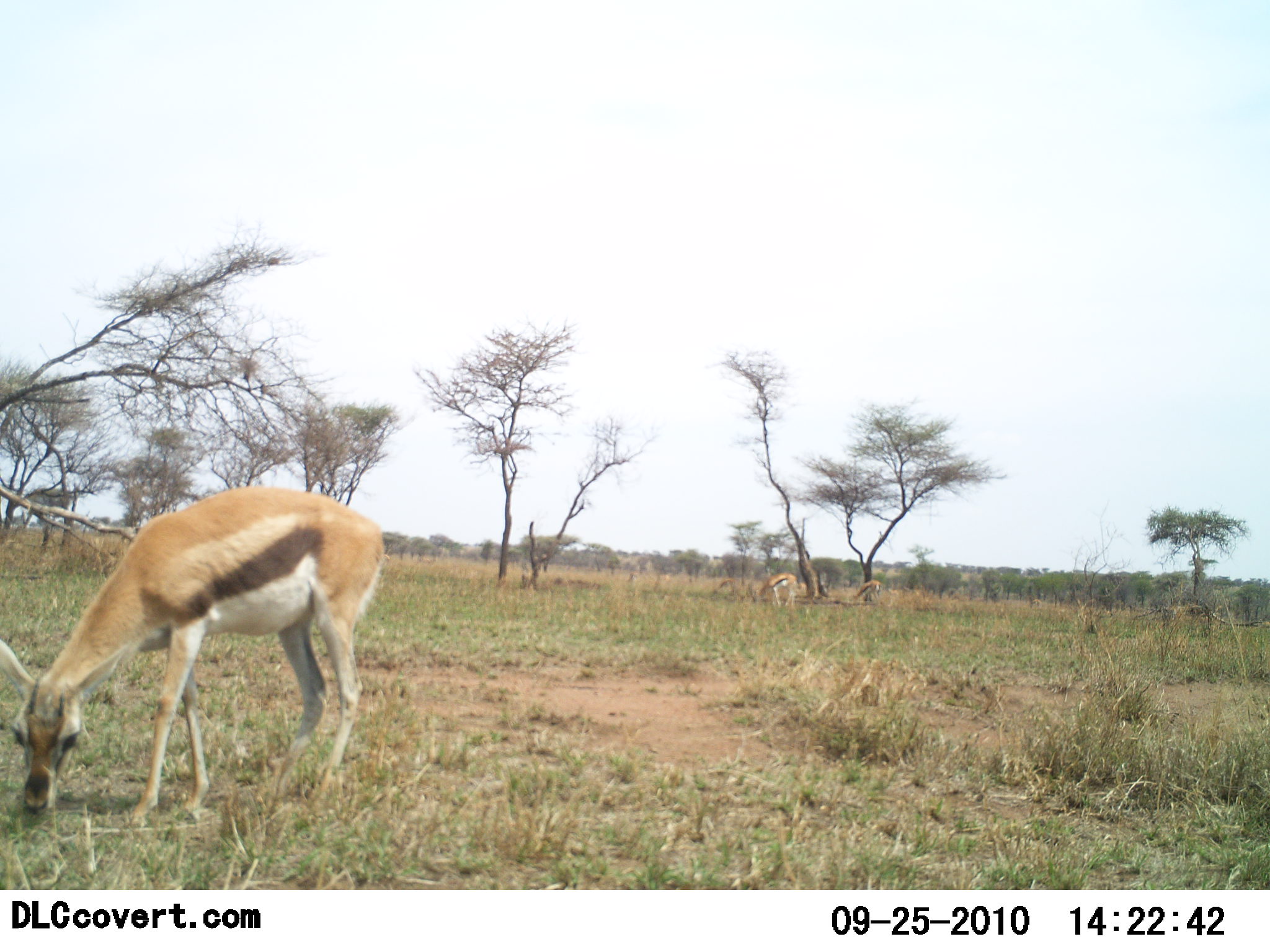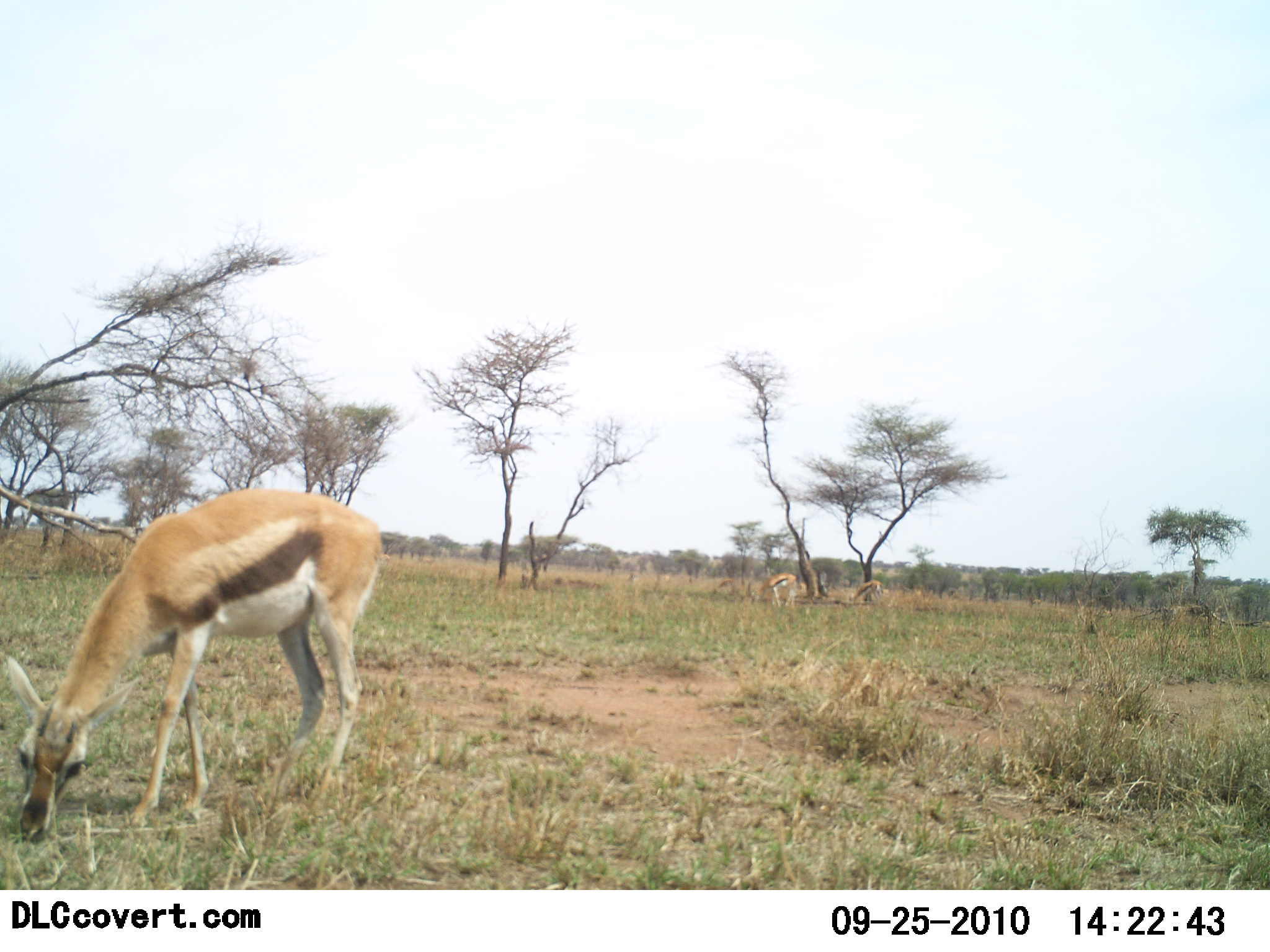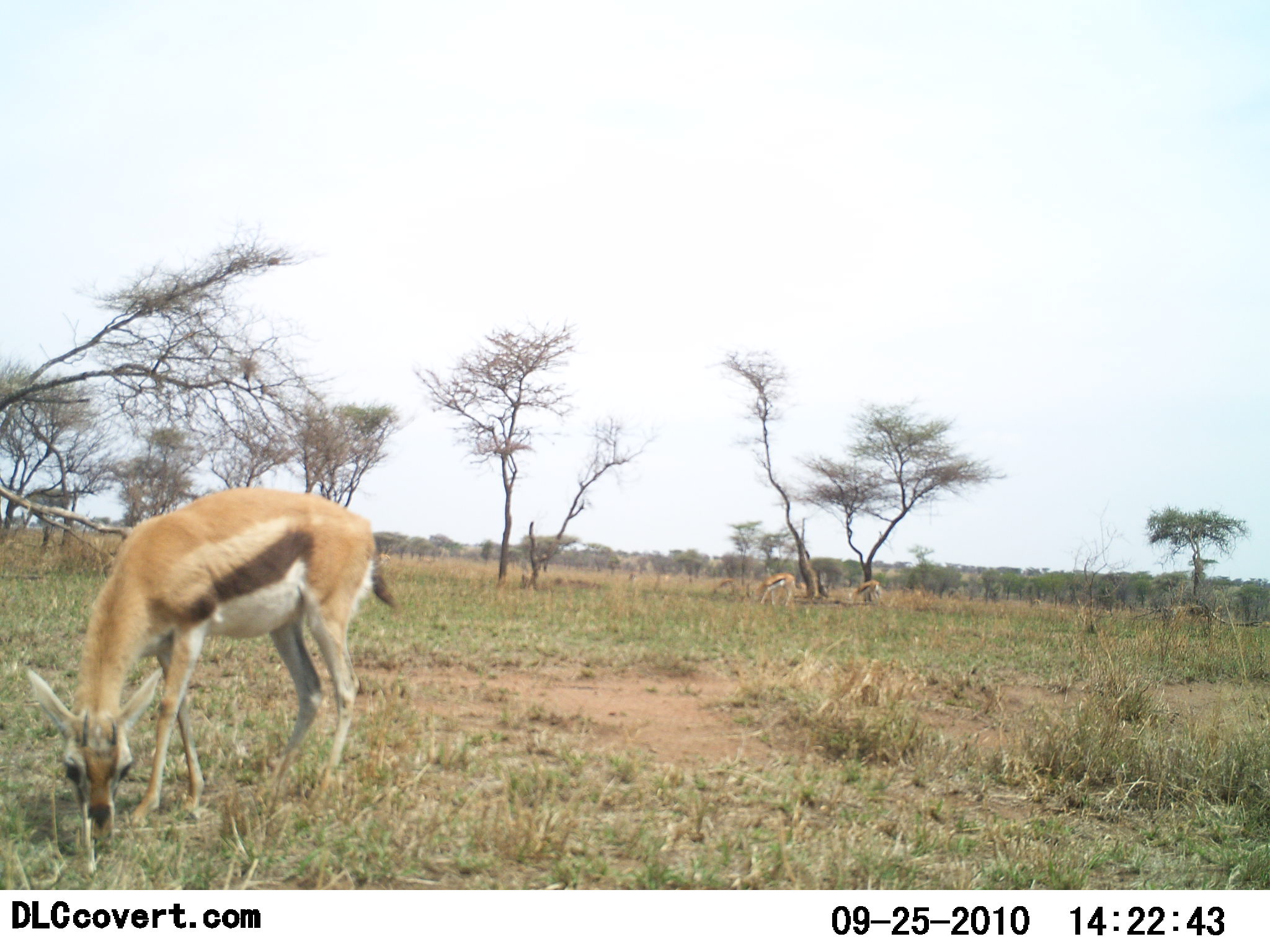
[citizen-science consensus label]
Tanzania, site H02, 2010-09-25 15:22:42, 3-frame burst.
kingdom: Animalia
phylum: Chordata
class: Mammalia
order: Artiodactyla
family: Bovidae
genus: Eudorcas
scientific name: Eudorcas thomsonii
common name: thomson's gazelle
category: gazellethomsons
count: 3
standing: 28%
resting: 6%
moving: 0%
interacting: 0%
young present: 0%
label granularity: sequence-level